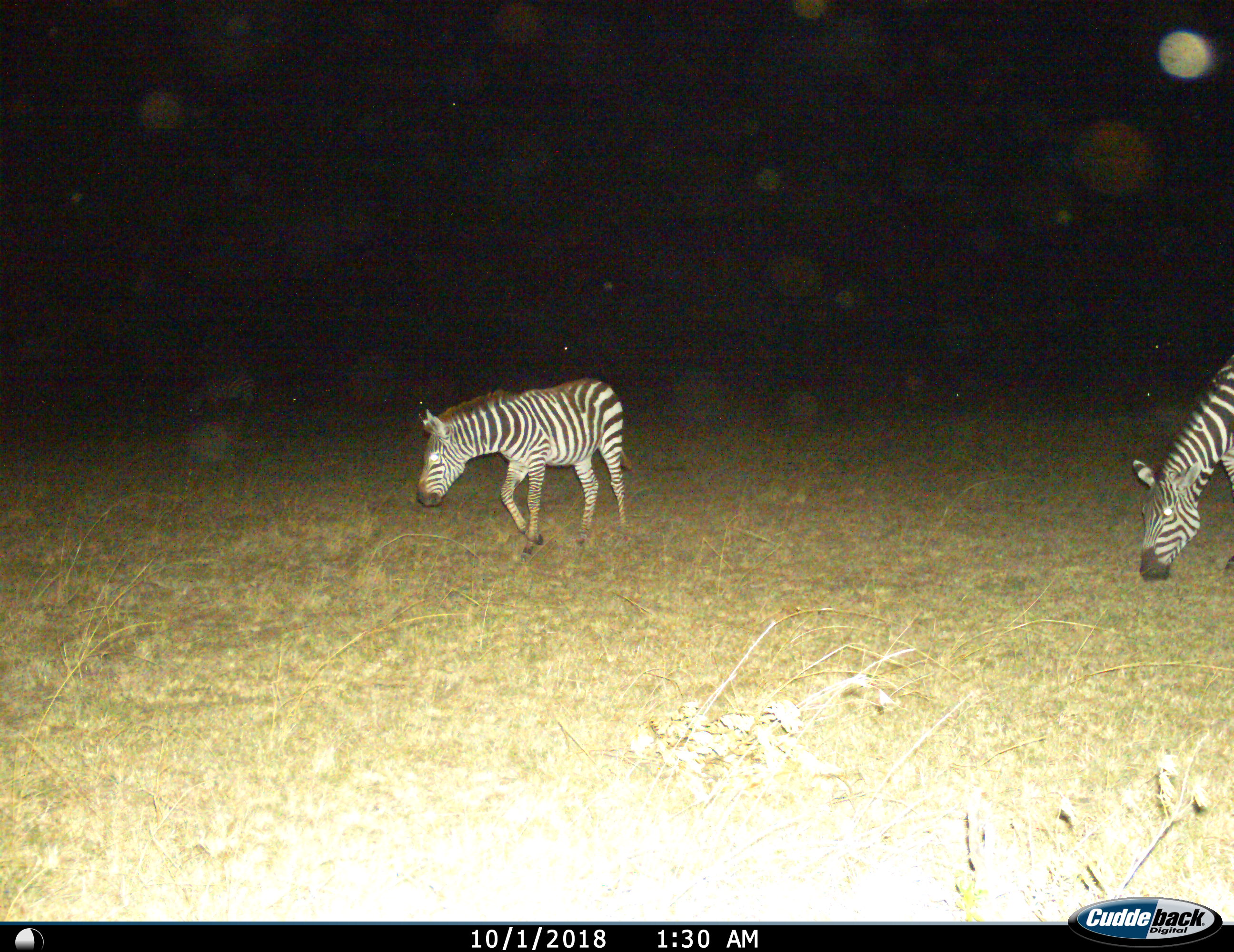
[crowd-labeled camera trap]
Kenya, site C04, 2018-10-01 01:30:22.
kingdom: Animalia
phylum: Chordata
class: Mammalia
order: Perissodactyla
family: Equidae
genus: Equus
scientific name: Equus quagga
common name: plains zebra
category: zebra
Zebra (plains zebra) (Equus quagga), count 2. Behavior (volunteer vote fractions): standing 36%, resting 0%, moving 55%, interacting 0%. Young present (vote fraction): 27%. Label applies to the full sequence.